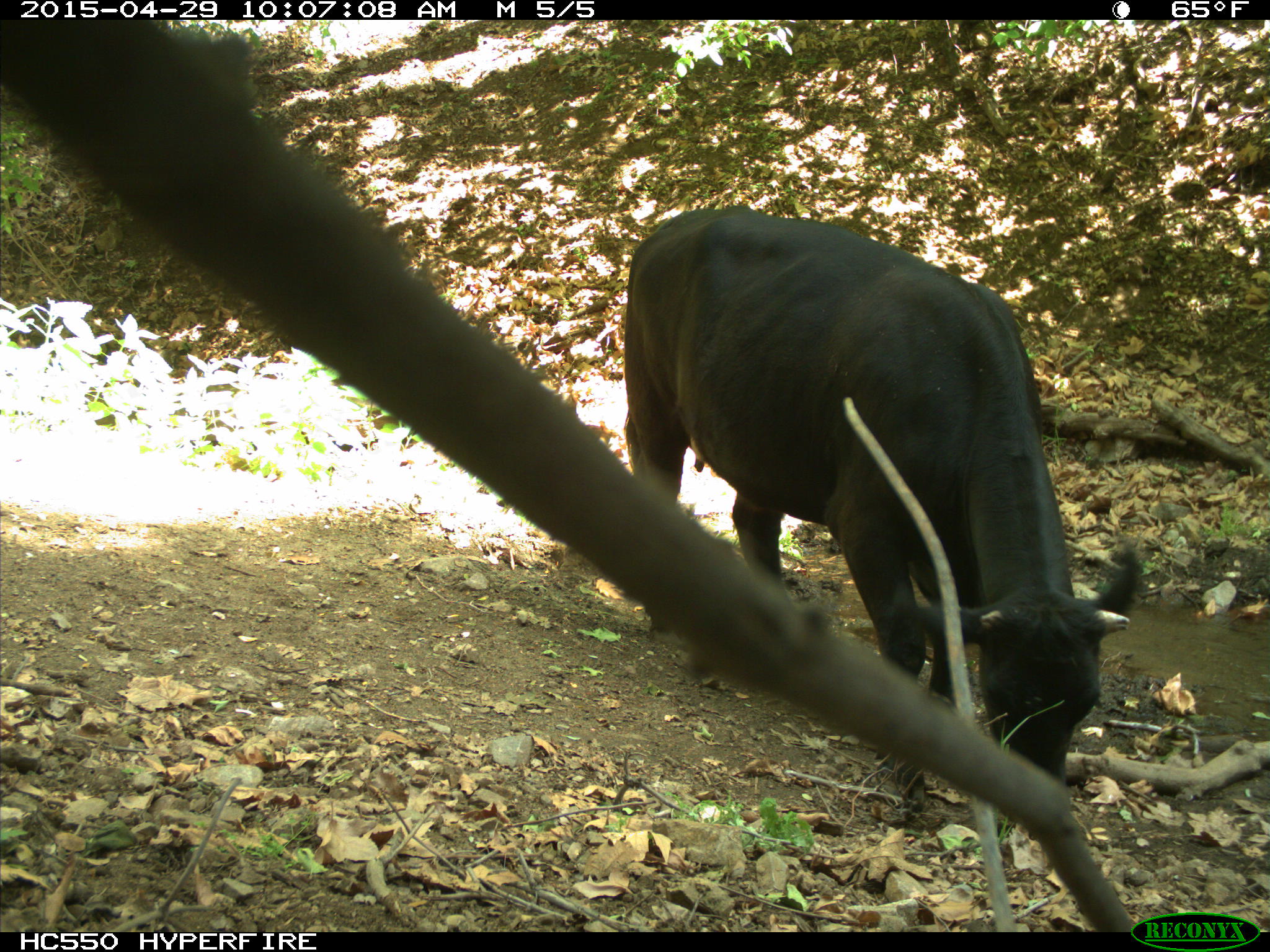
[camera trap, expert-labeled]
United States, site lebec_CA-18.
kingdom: Animalia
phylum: Chordata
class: Mammalia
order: Artiodactyla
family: Bovidae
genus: Bos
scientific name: Bos taurus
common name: domestic cow